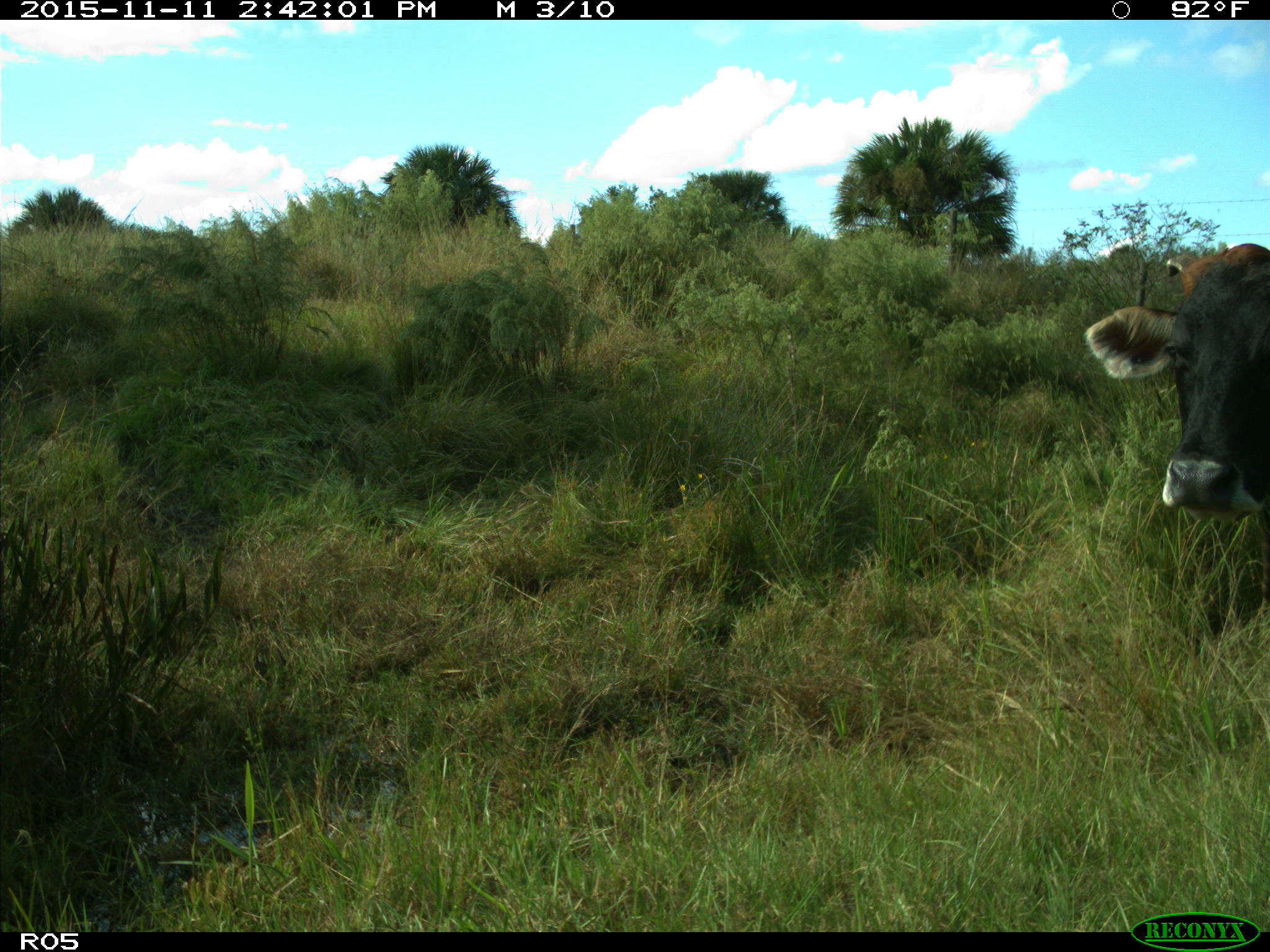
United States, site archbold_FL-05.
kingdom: Animalia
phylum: Chordata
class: Mammalia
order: Artiodactyla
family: Bovidae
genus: Bos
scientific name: Bos taurus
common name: domestic cow